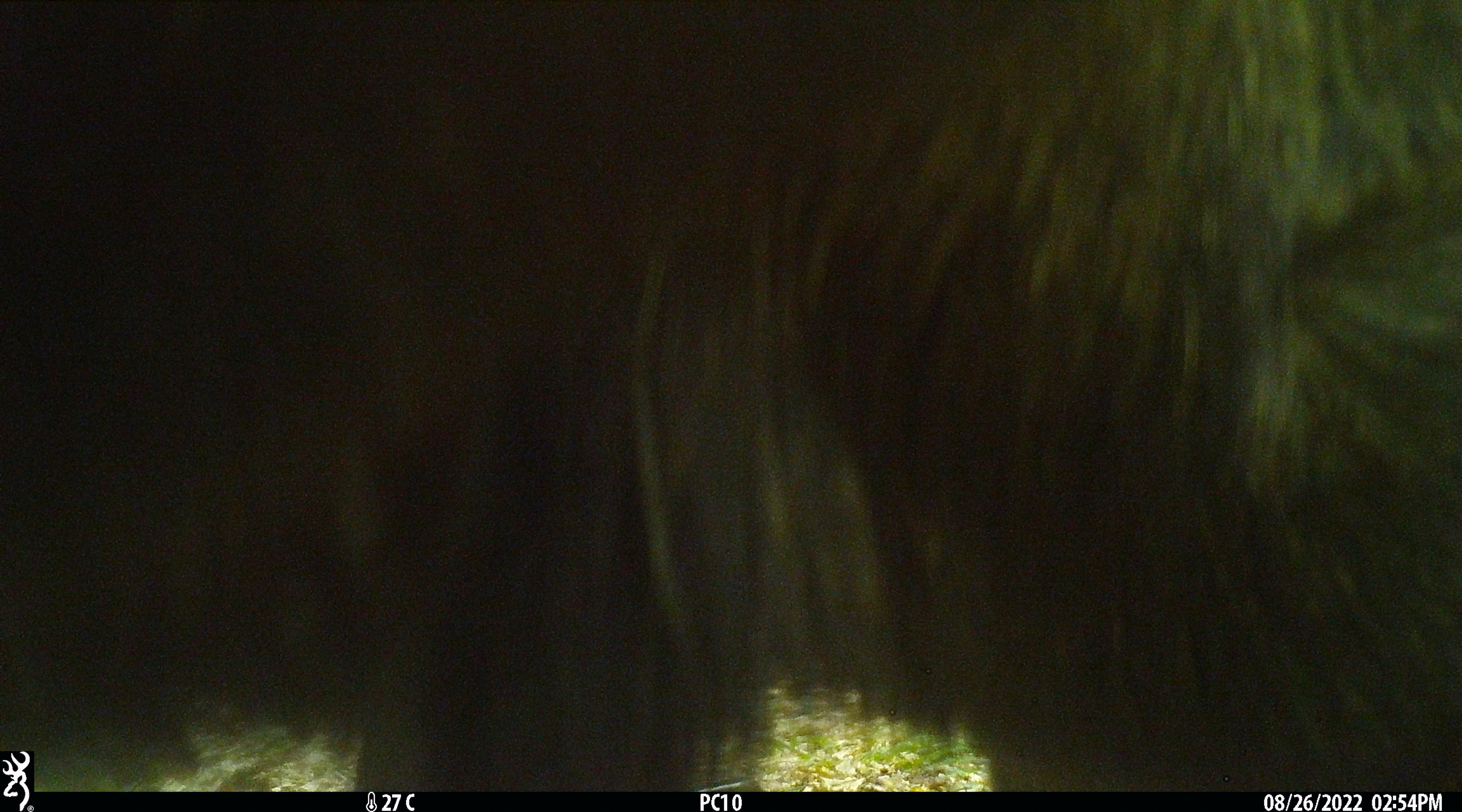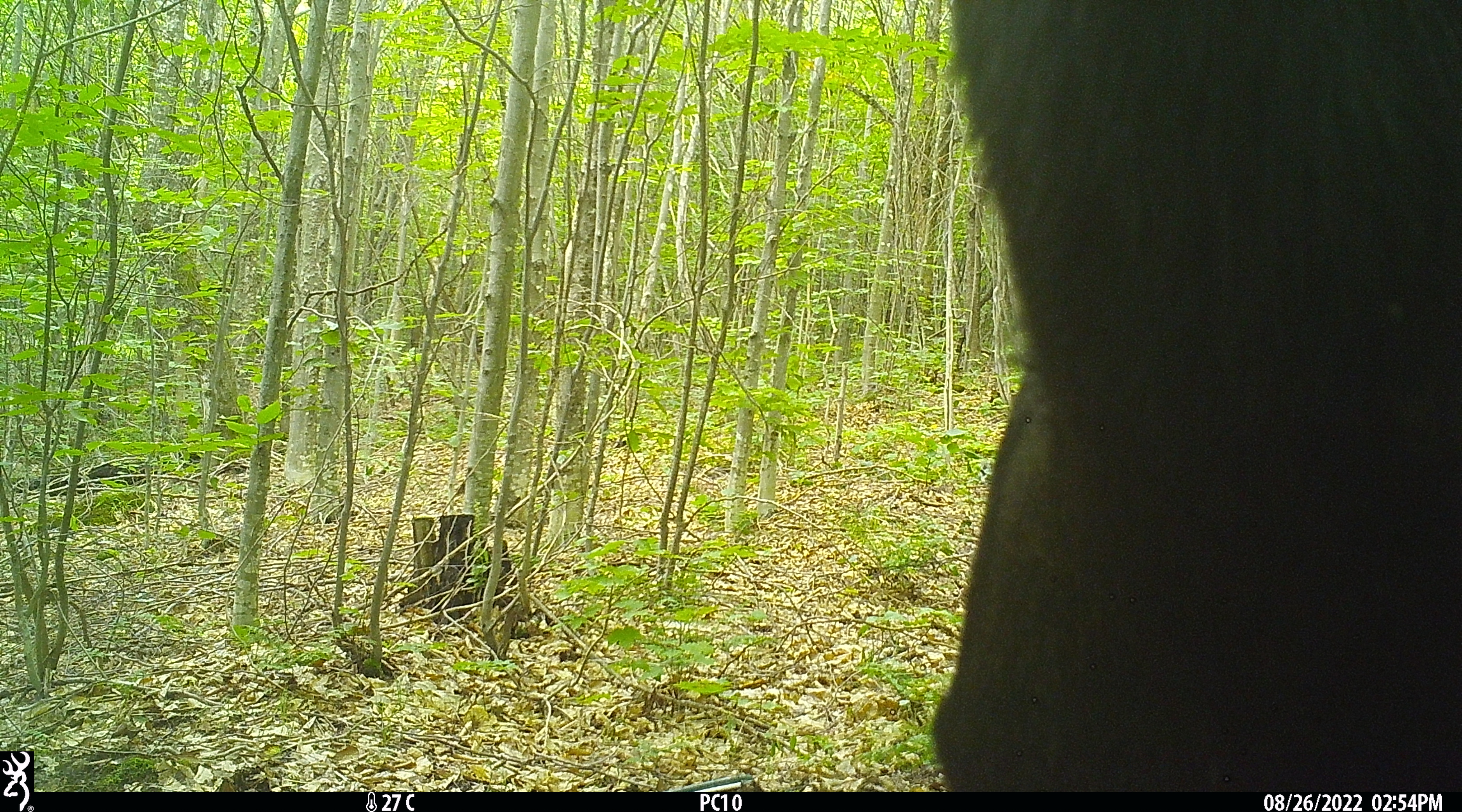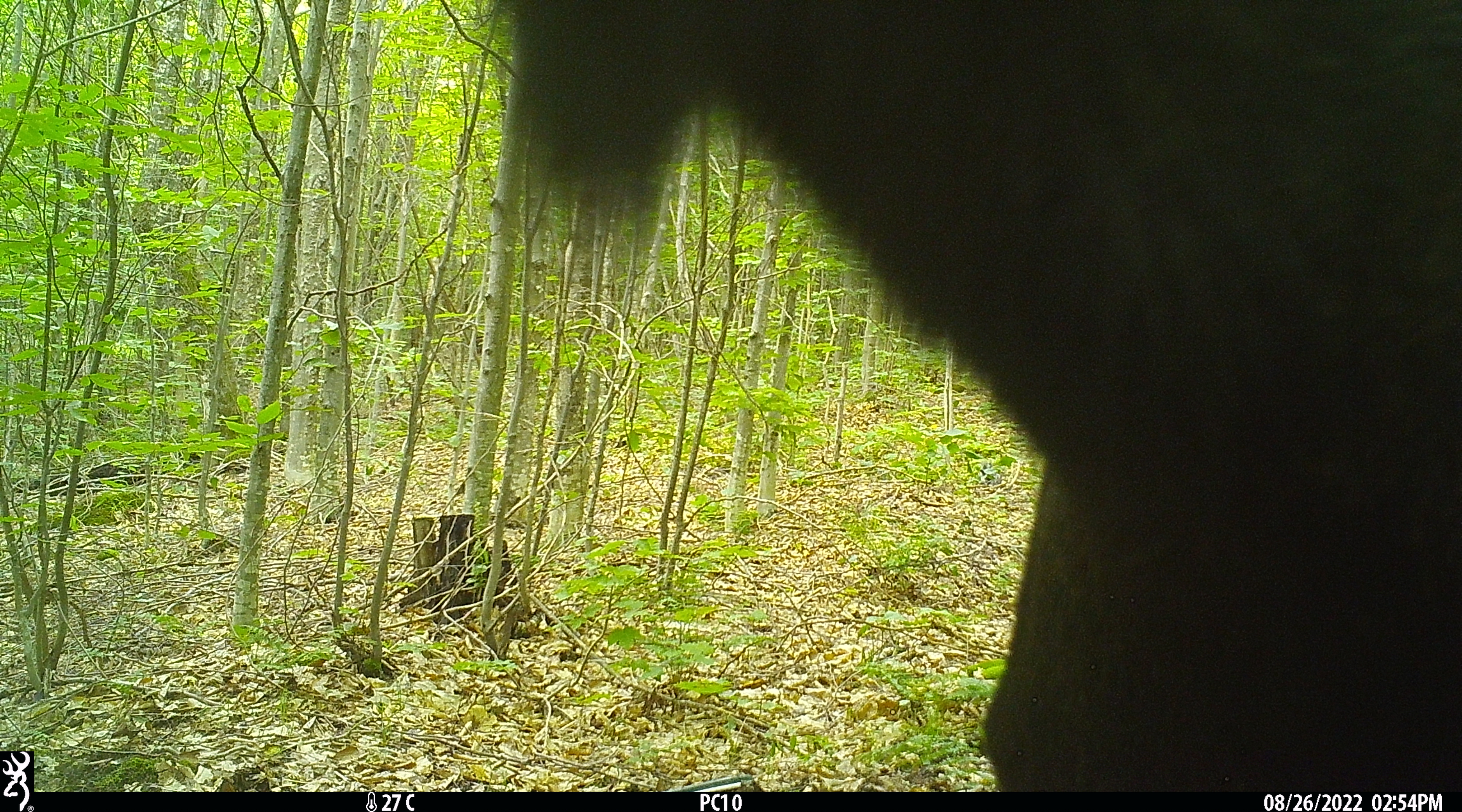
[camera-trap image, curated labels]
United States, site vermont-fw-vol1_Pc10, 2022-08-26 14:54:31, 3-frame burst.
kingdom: Animalia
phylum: Chordata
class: Mammalia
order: Artiodactyla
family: Cervidae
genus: Alces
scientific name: Alces alces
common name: moose